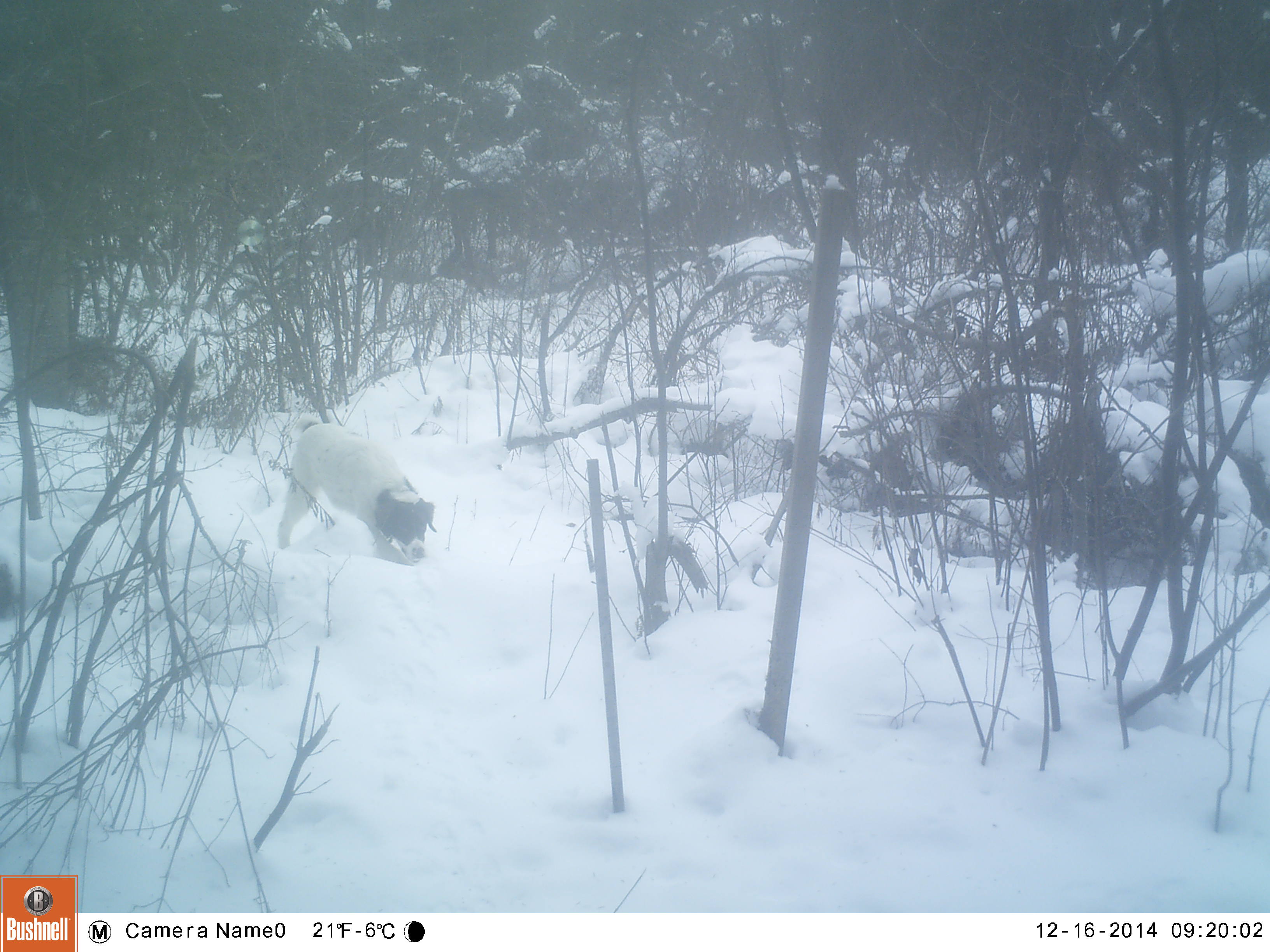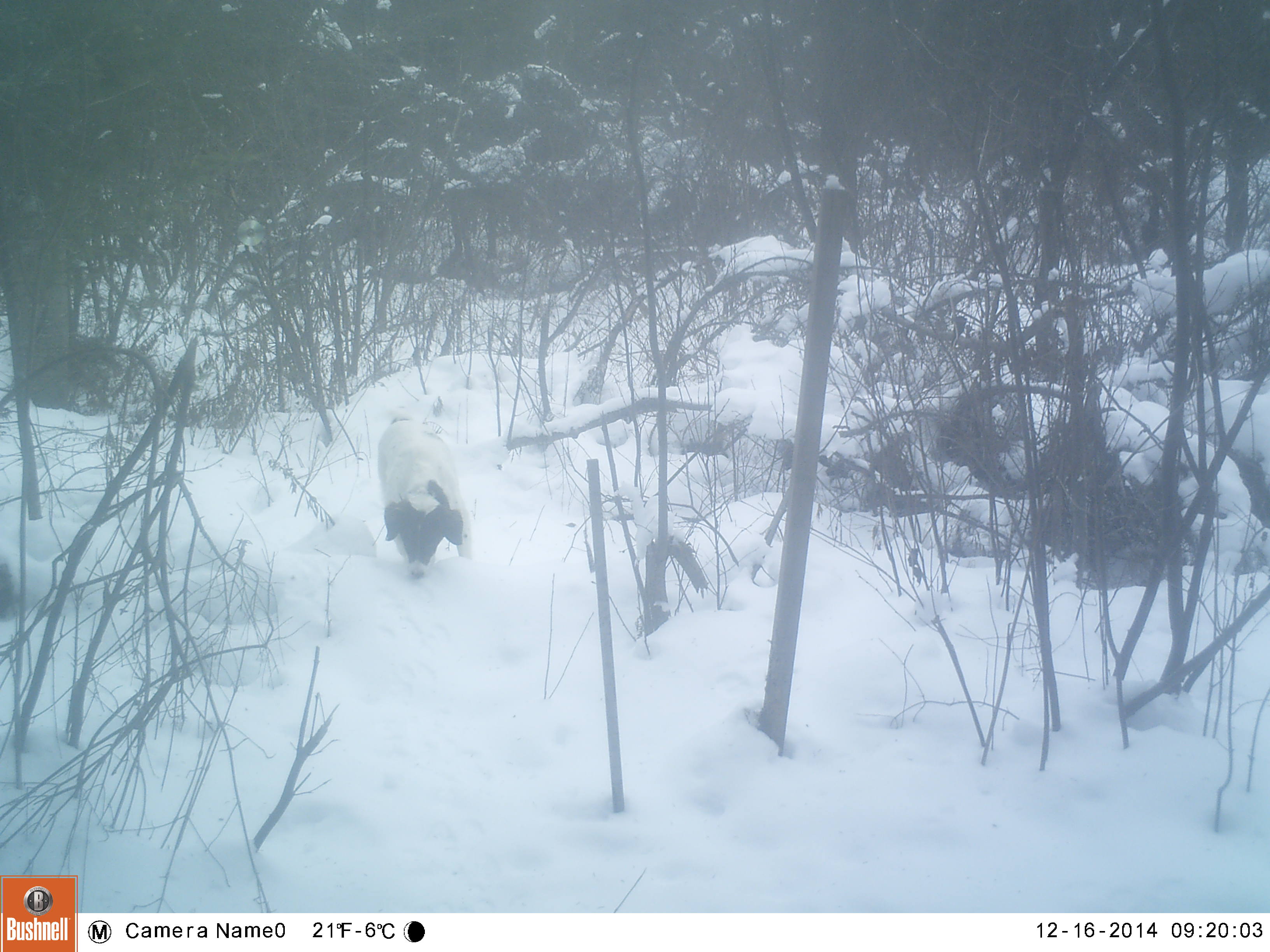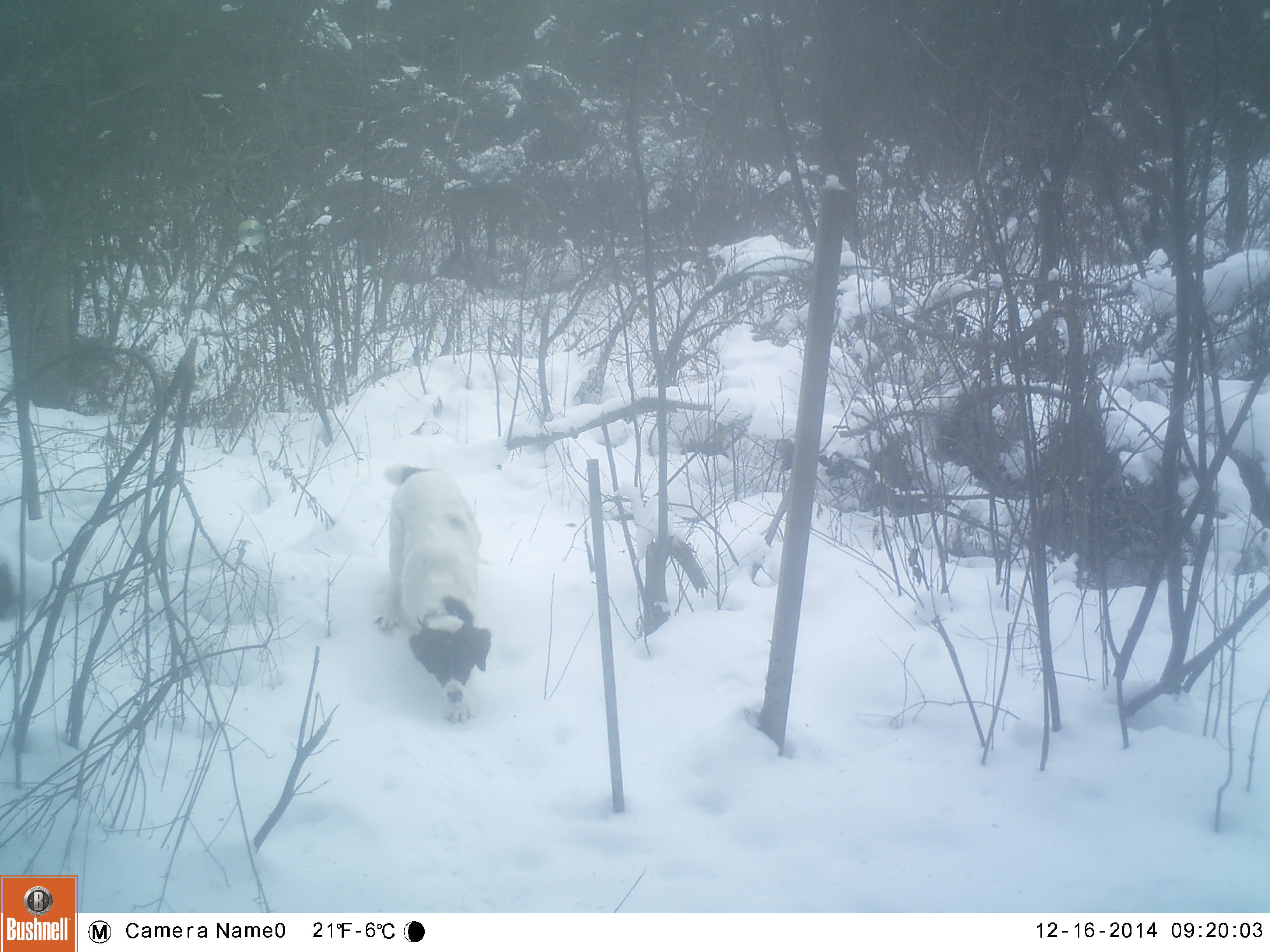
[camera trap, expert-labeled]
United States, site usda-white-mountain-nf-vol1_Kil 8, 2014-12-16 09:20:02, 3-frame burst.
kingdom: Animalia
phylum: Chordata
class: Mammalia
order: Carnivora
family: Canidae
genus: Canis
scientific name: Canis familiaris familiaris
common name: domestic dog